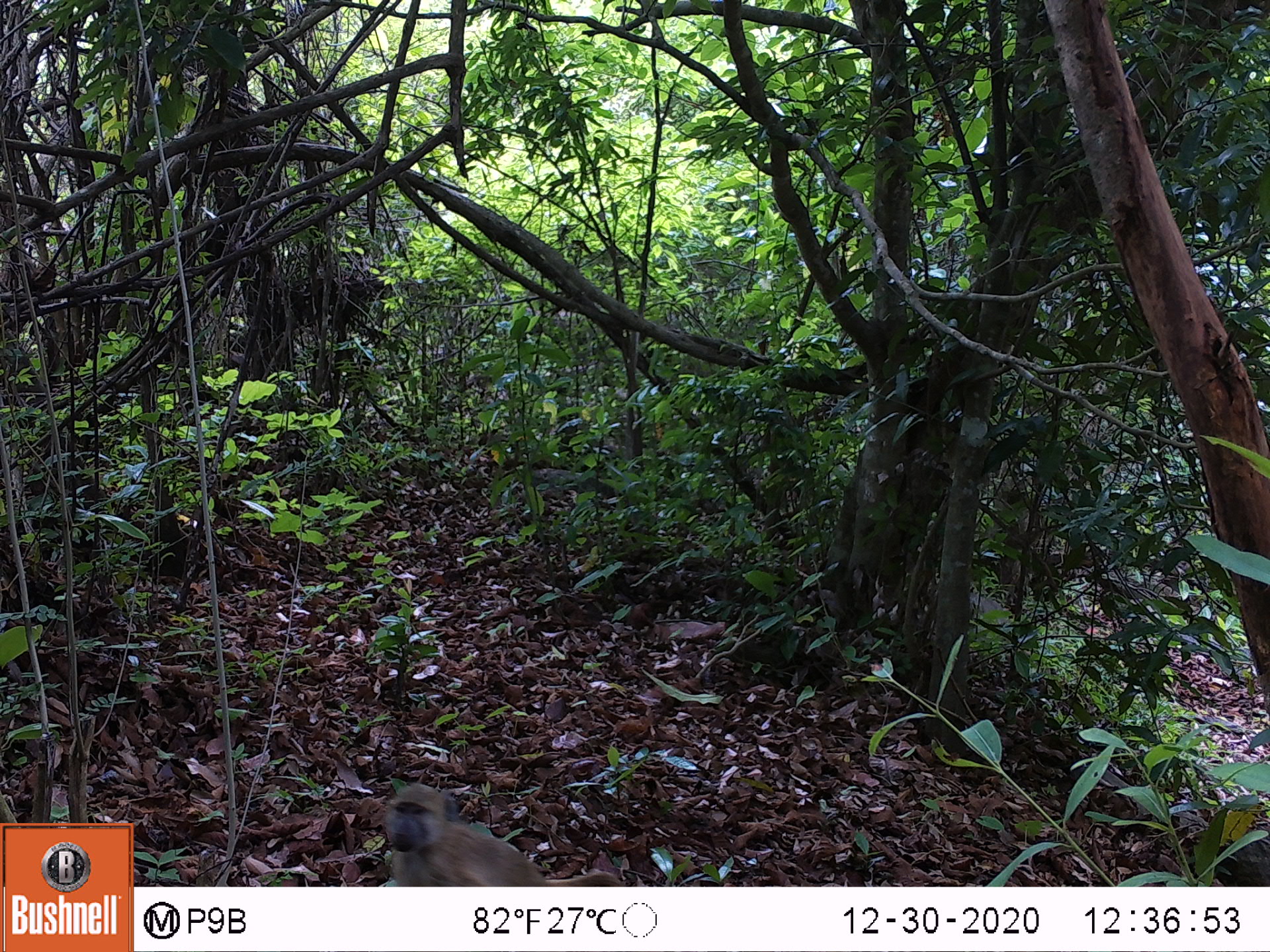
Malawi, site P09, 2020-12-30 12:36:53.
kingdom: Animalia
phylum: Chordata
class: Mammalia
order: Primates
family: Cercopithecidae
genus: Papio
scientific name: Papio cynocephalus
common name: yellow baboon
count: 1